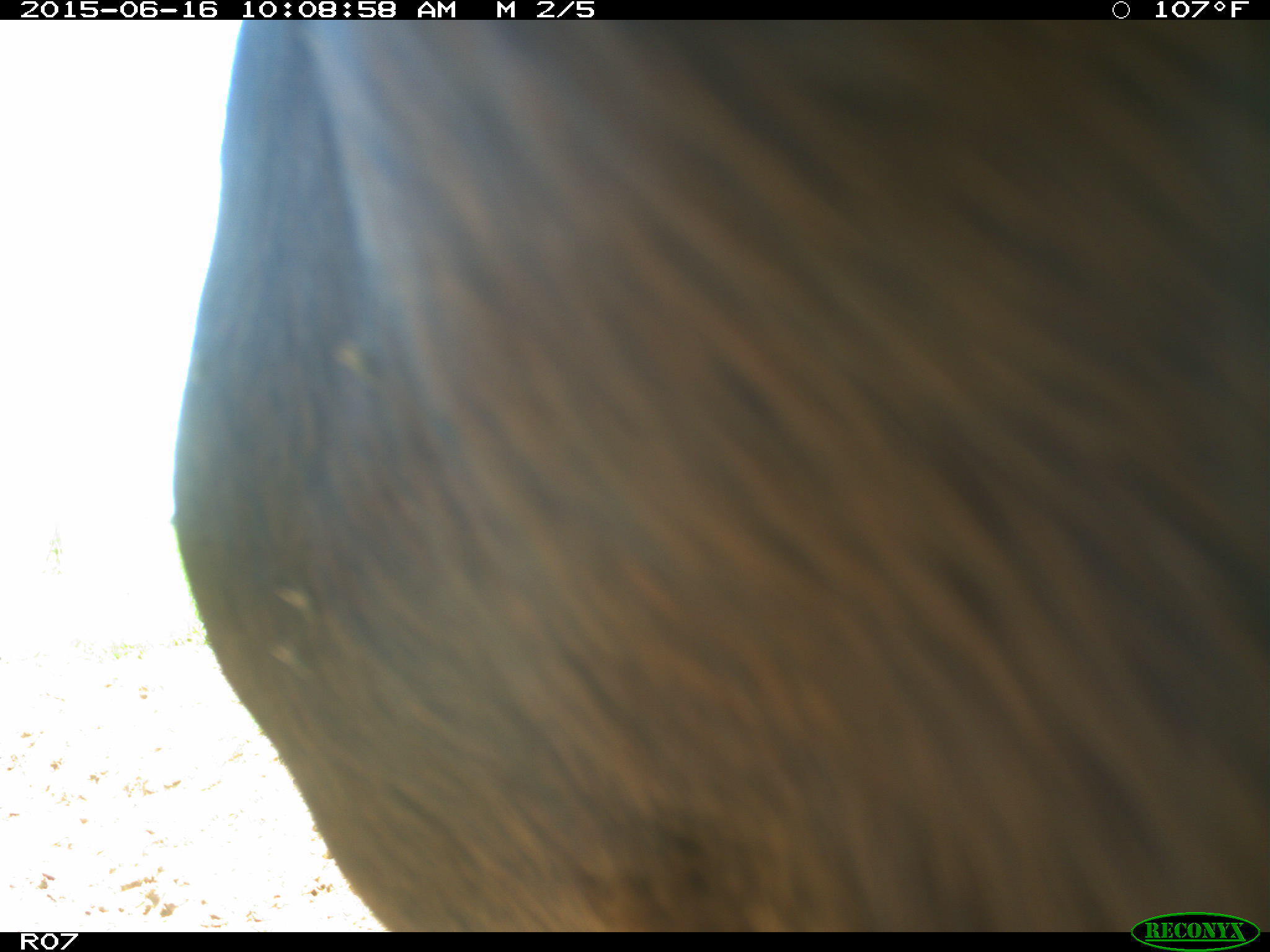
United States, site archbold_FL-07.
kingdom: Animalia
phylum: Chordata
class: Mammalia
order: Artiodactyla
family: Bovidae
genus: Bos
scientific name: Bos taurus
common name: domestic cow